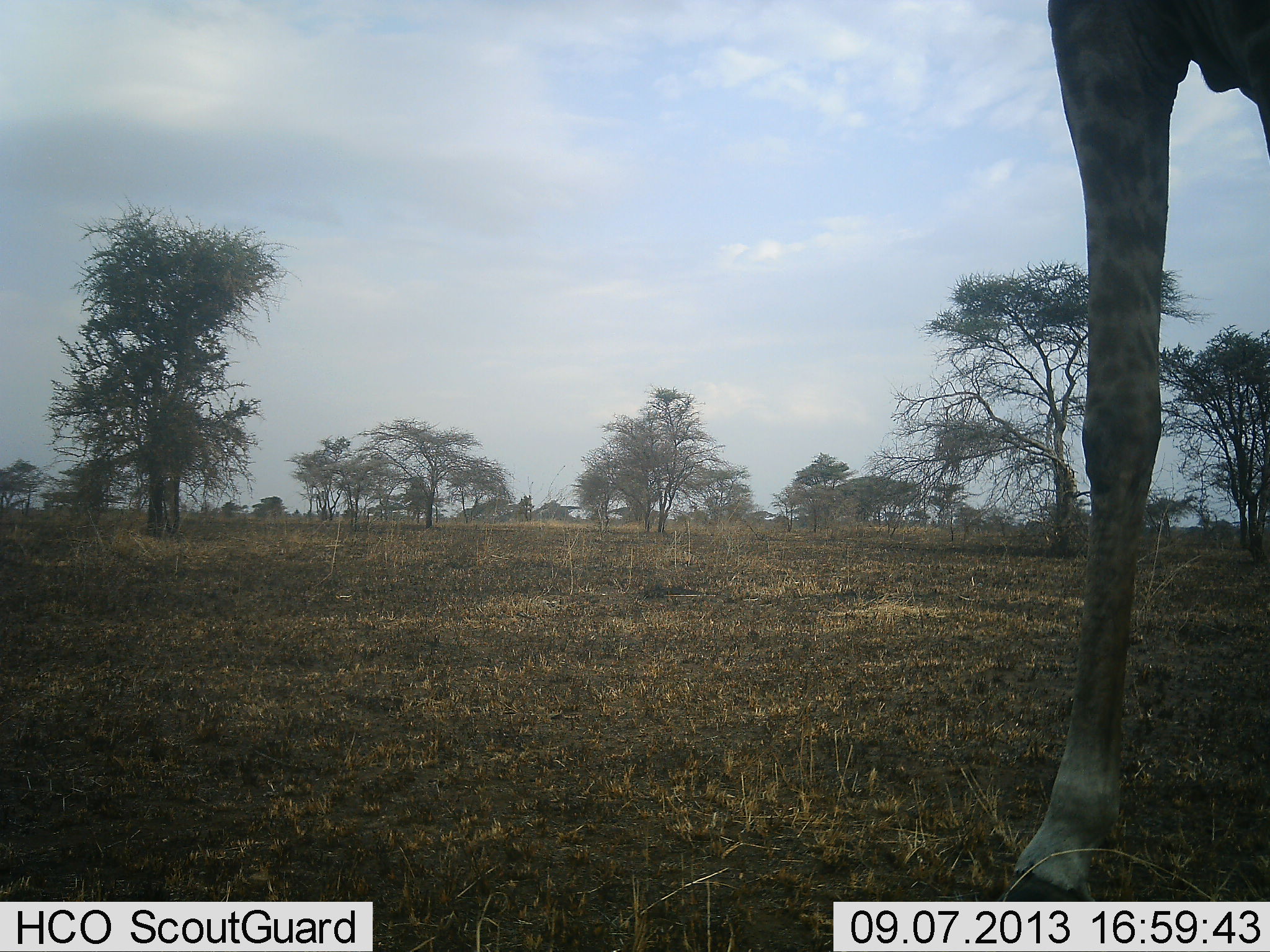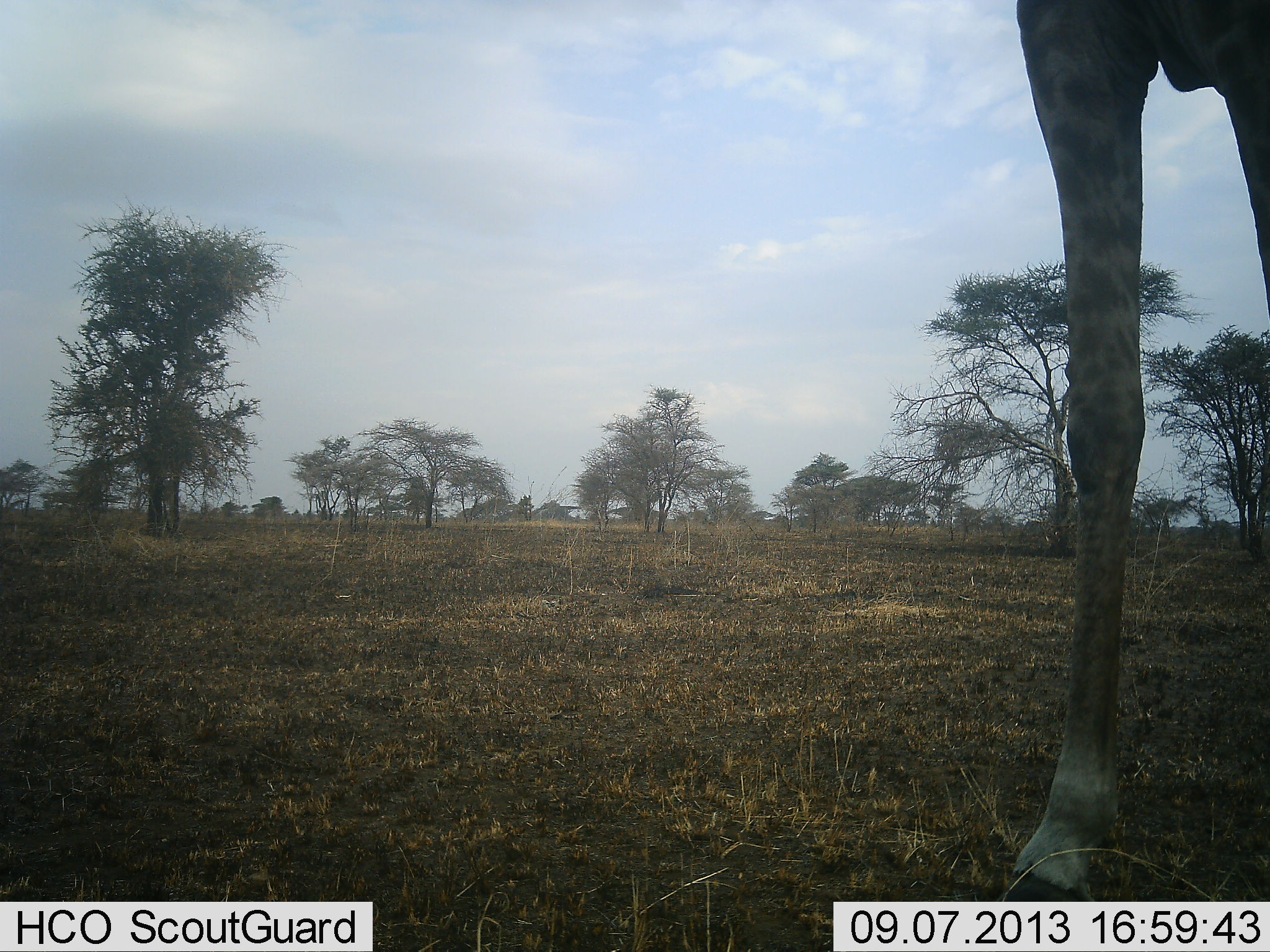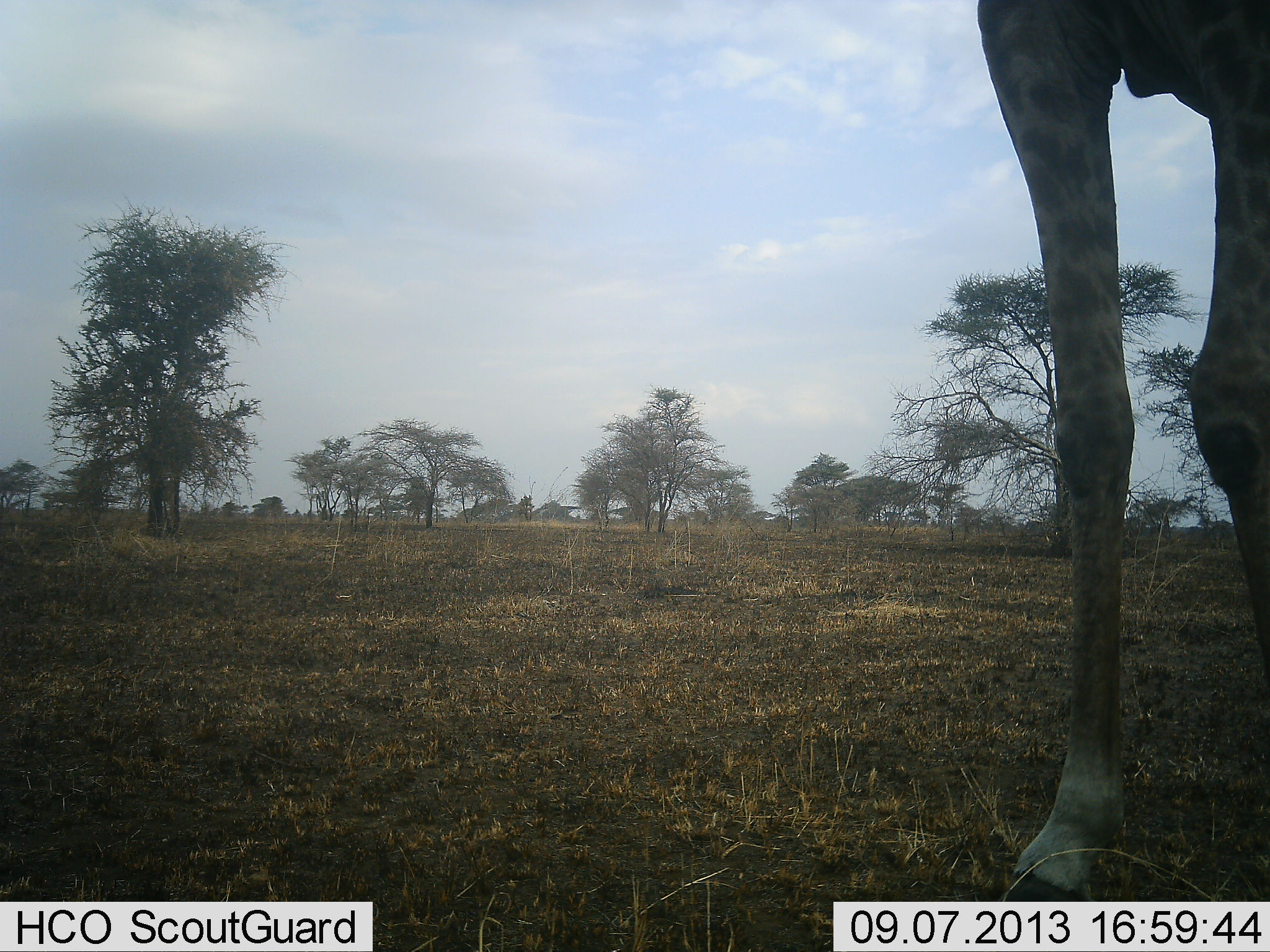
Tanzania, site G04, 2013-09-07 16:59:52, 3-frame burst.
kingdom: Animalia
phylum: Chordata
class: Mammalia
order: Artiodactyla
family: Giraffidae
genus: Giraffa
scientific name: Giraffa camelopardalis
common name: giraffe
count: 1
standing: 88%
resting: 0%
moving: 15%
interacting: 0%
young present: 0%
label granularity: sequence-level